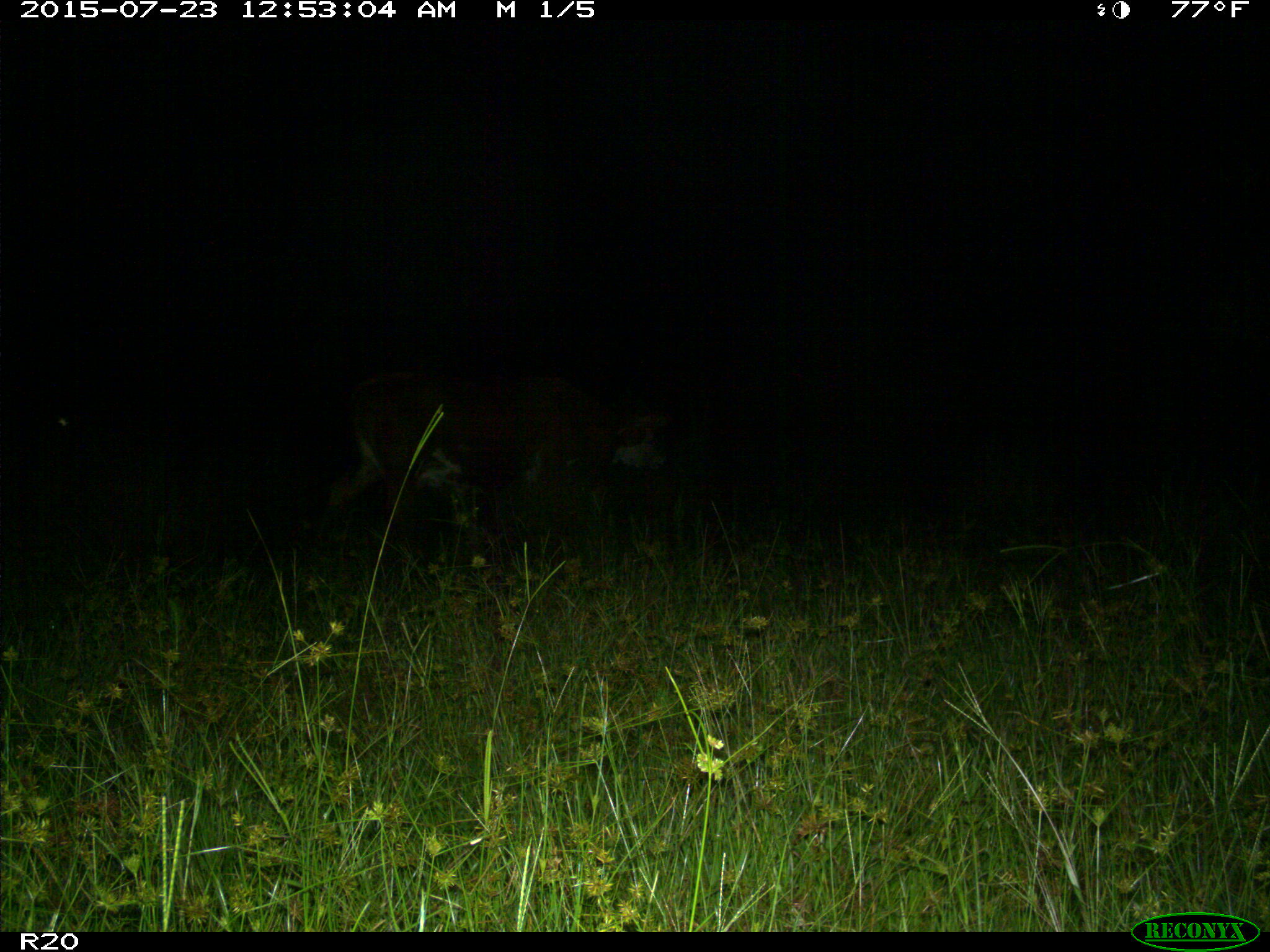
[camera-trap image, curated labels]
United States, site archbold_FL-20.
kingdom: Animalia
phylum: Chordata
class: Mammalia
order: Artiodactyla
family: Bovidae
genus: Bos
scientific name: Bos taurus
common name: domestic cow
Bos taurus (domestic cow).